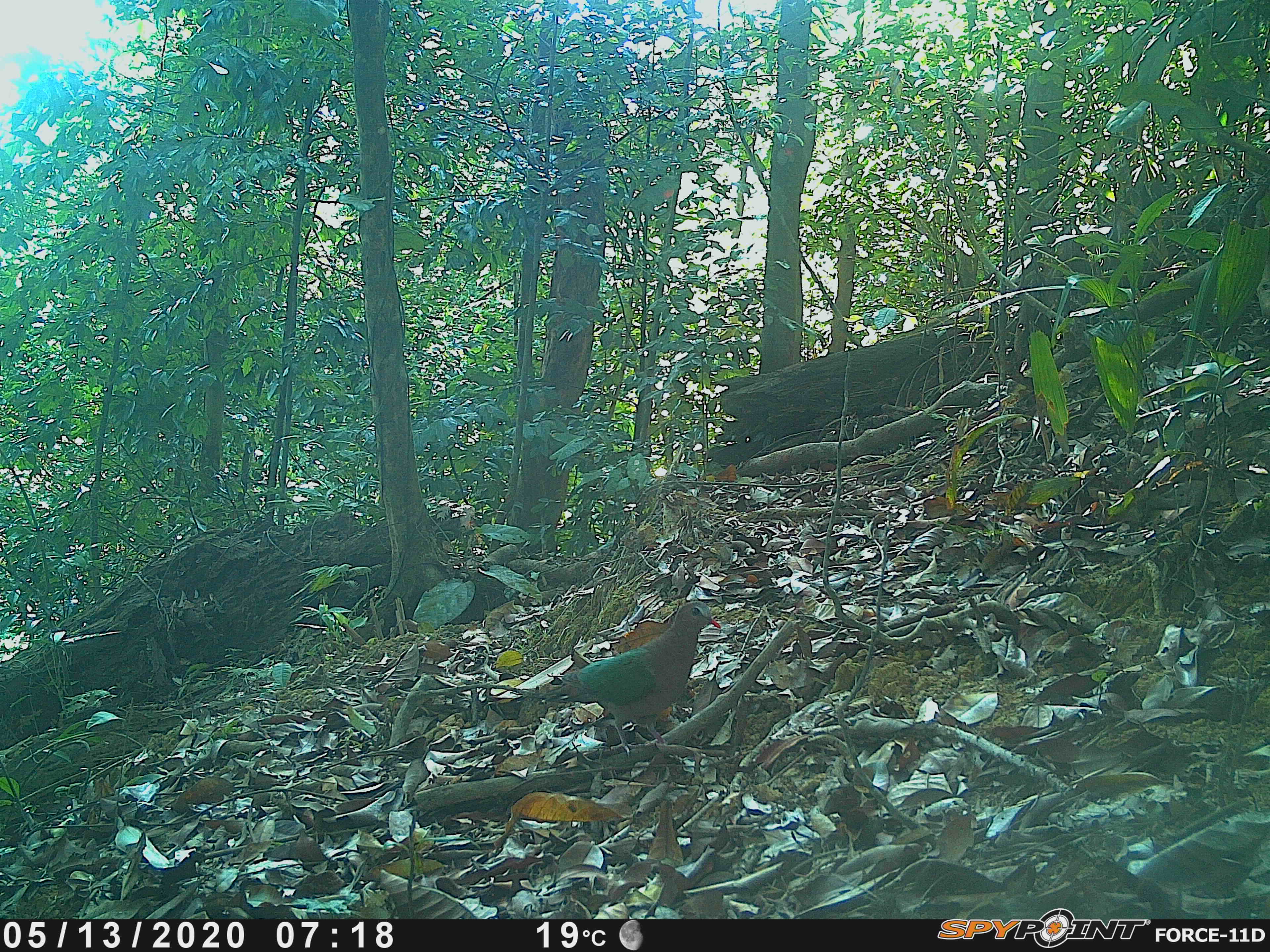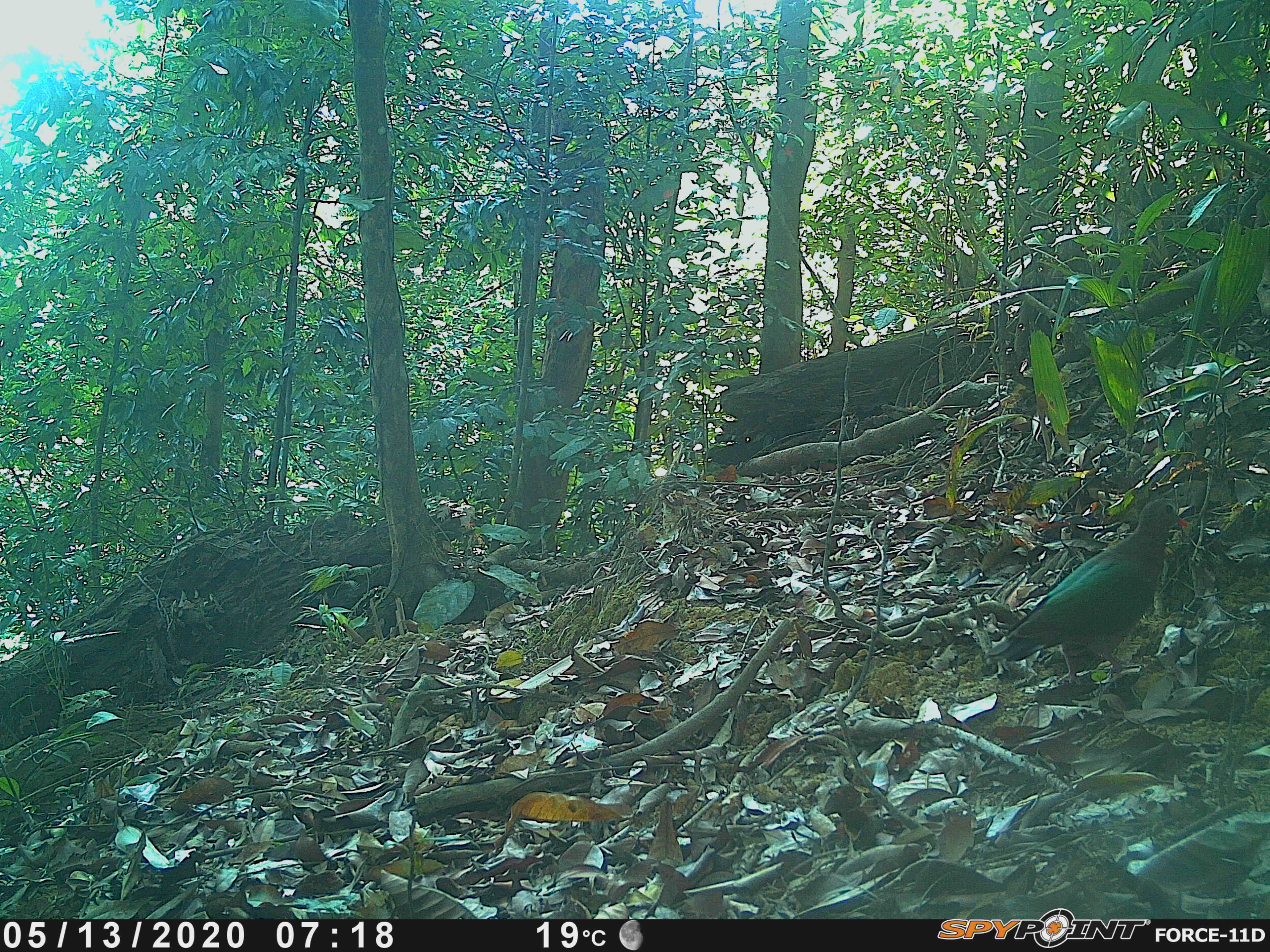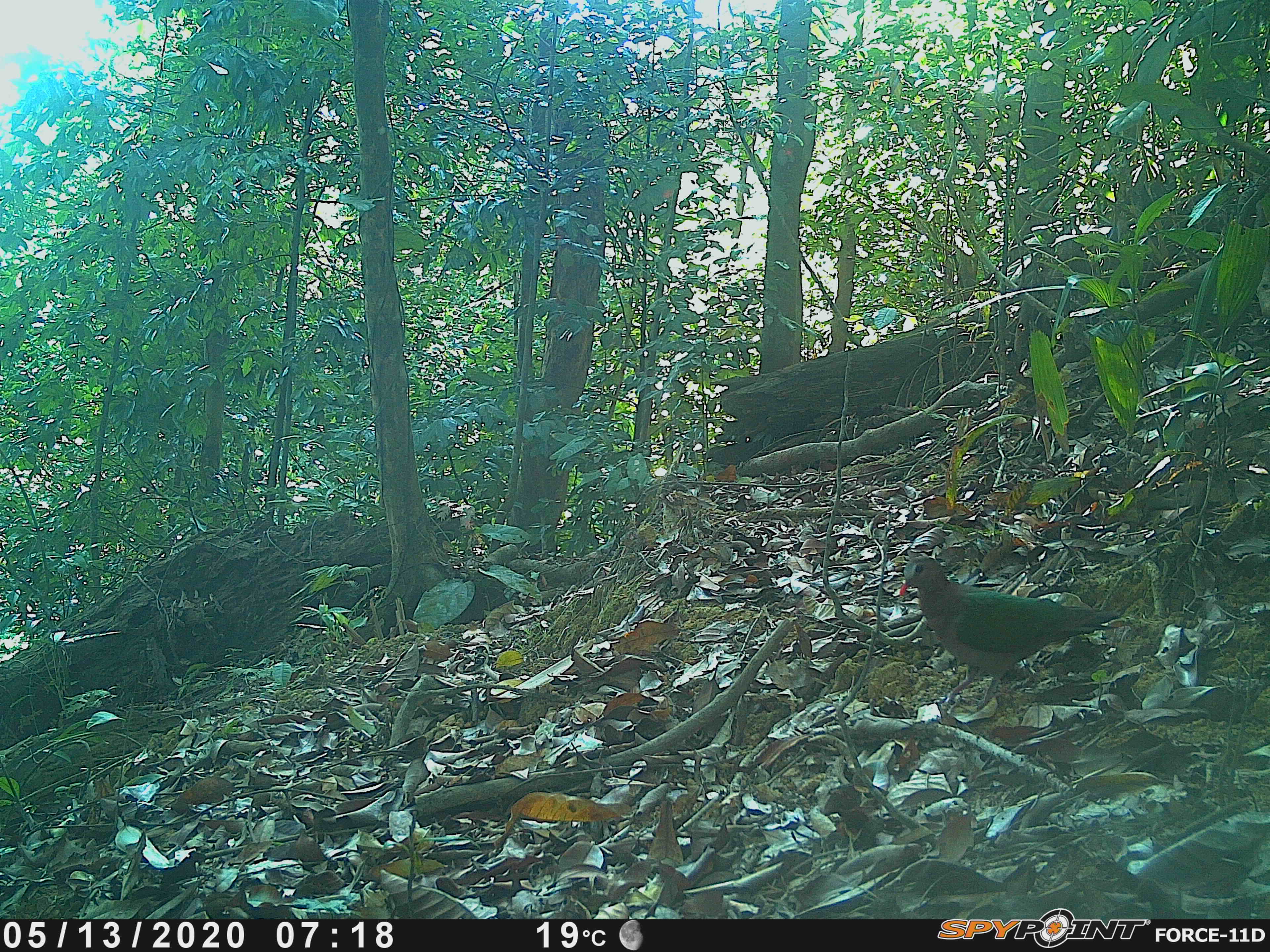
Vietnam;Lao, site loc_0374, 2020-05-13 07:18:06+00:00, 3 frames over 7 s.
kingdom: Animalia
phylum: Chordata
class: Aves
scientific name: Aves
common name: bird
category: unidentified bird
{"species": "unidentified bird (bird) (Aves)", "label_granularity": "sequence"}